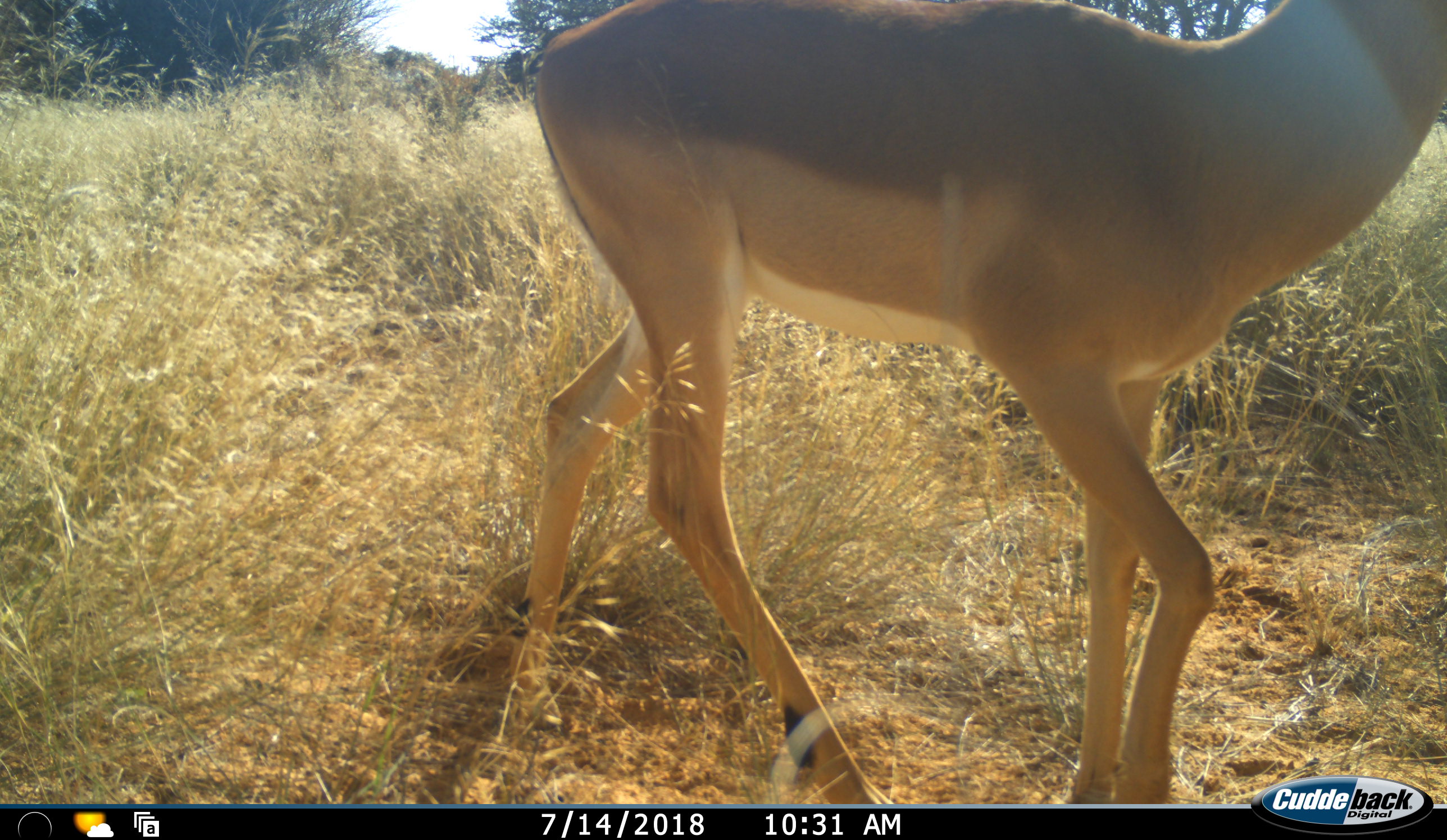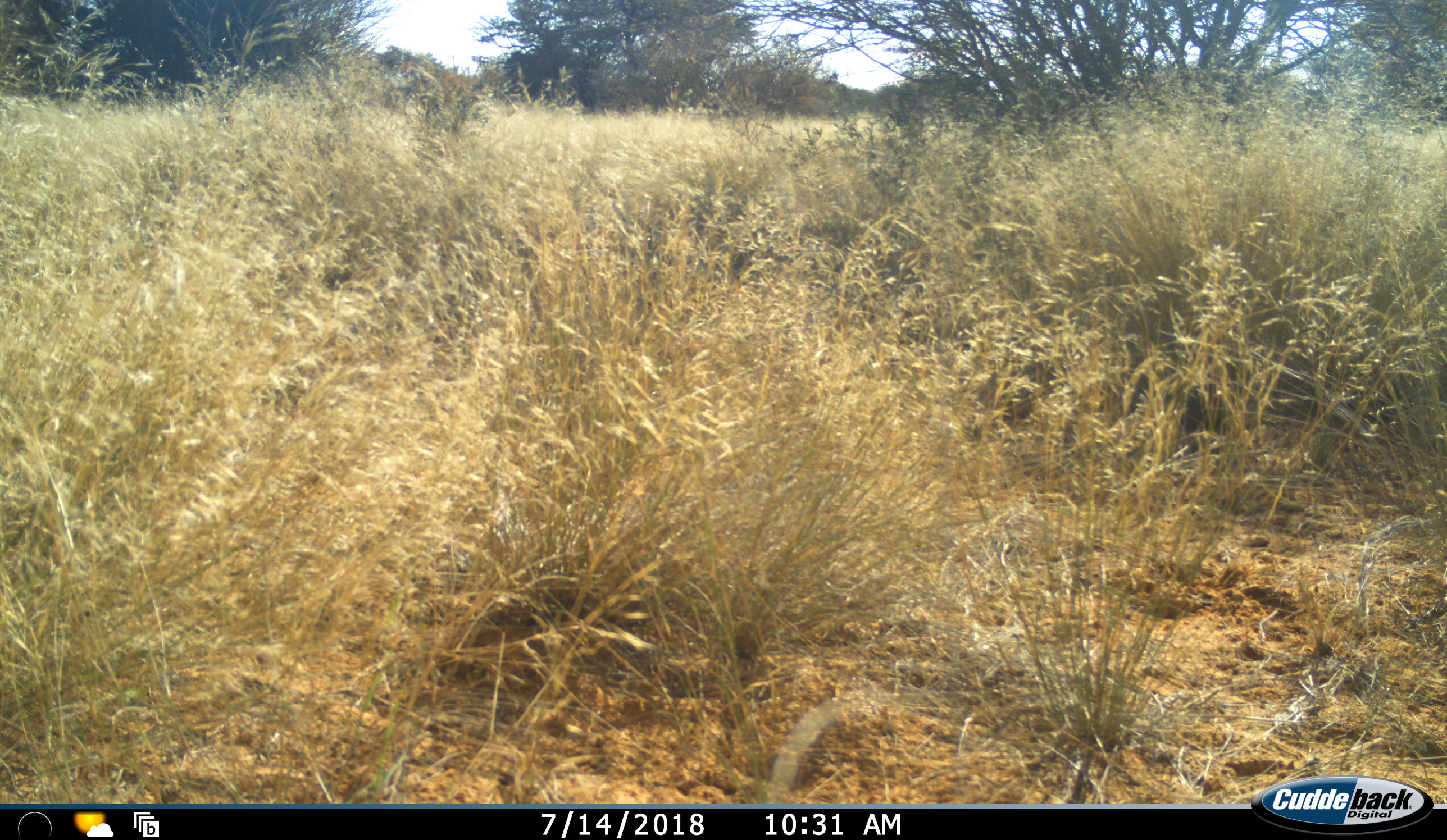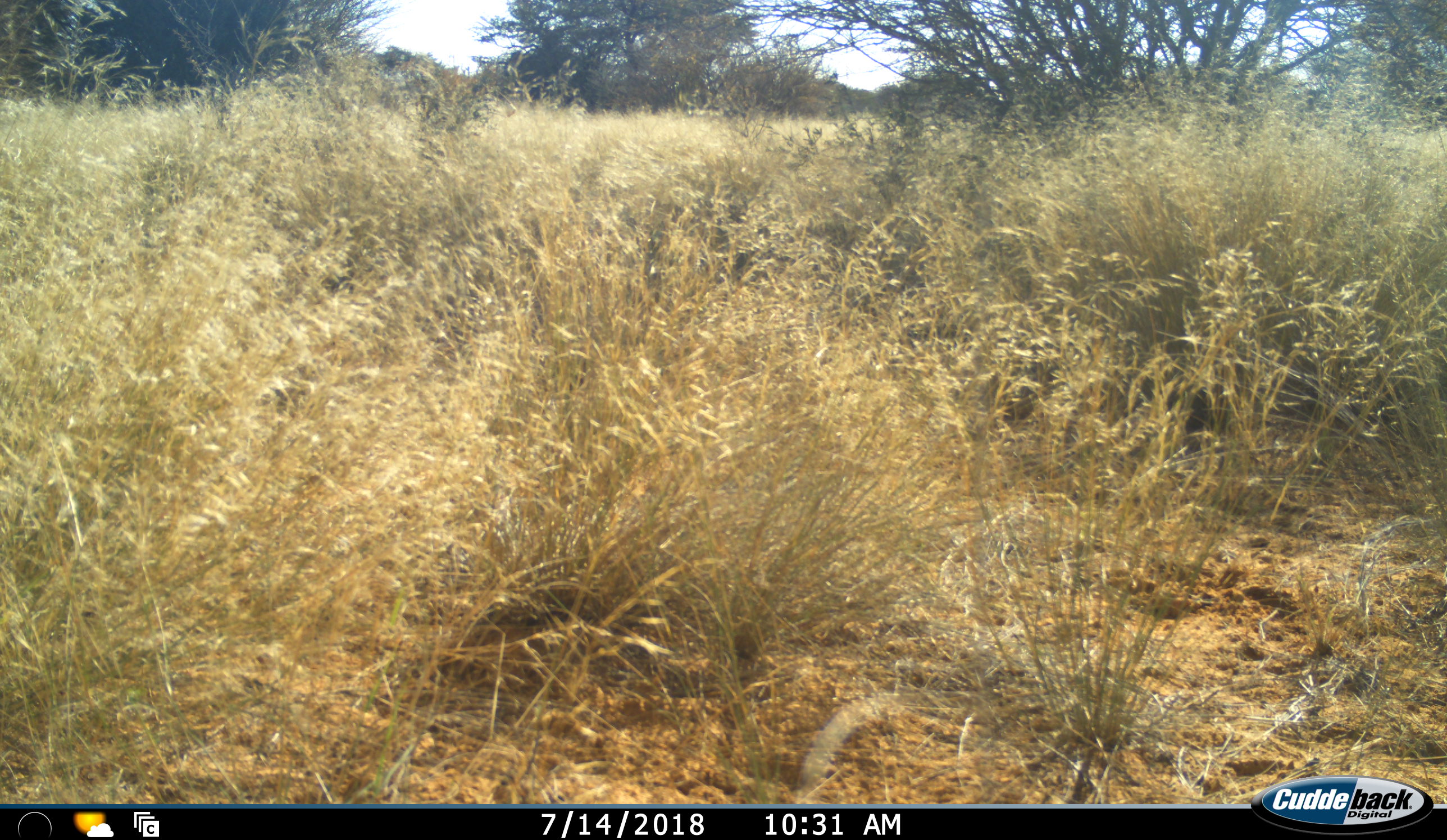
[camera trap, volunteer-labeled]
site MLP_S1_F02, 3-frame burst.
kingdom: Animalia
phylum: Chordata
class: Mammalia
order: Artiodactyla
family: Bovidae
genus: Aepyceros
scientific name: Aepyceros melampus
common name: impala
Impala (Aepyceros melampus), count 1. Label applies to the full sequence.